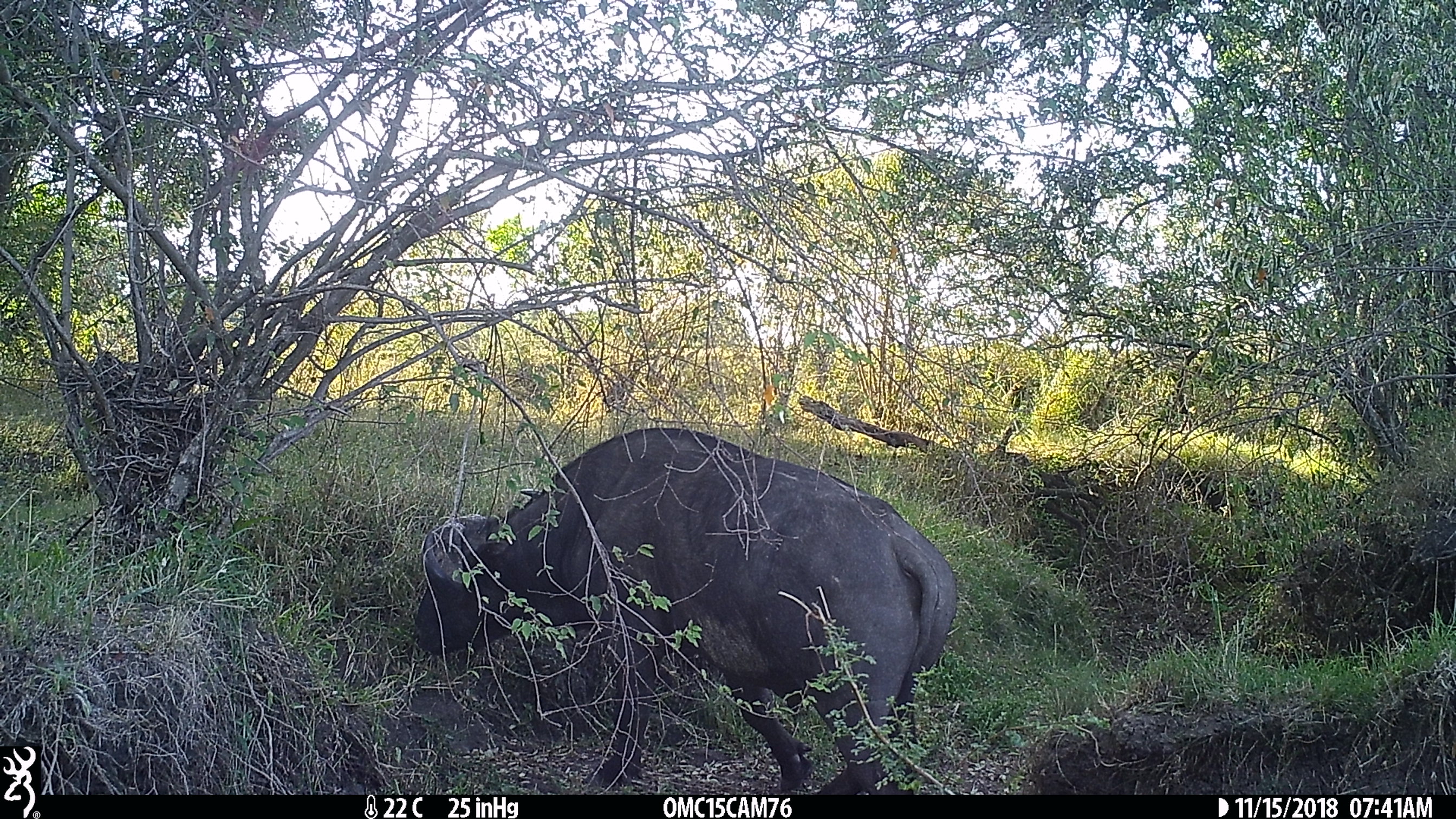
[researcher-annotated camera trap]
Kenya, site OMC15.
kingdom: Animalia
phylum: Chordata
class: Mammalia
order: Artiodactyla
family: Bovidae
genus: Syncerus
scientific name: Syncerus caffer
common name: buffalo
Buffalo (Syncerus caffer).